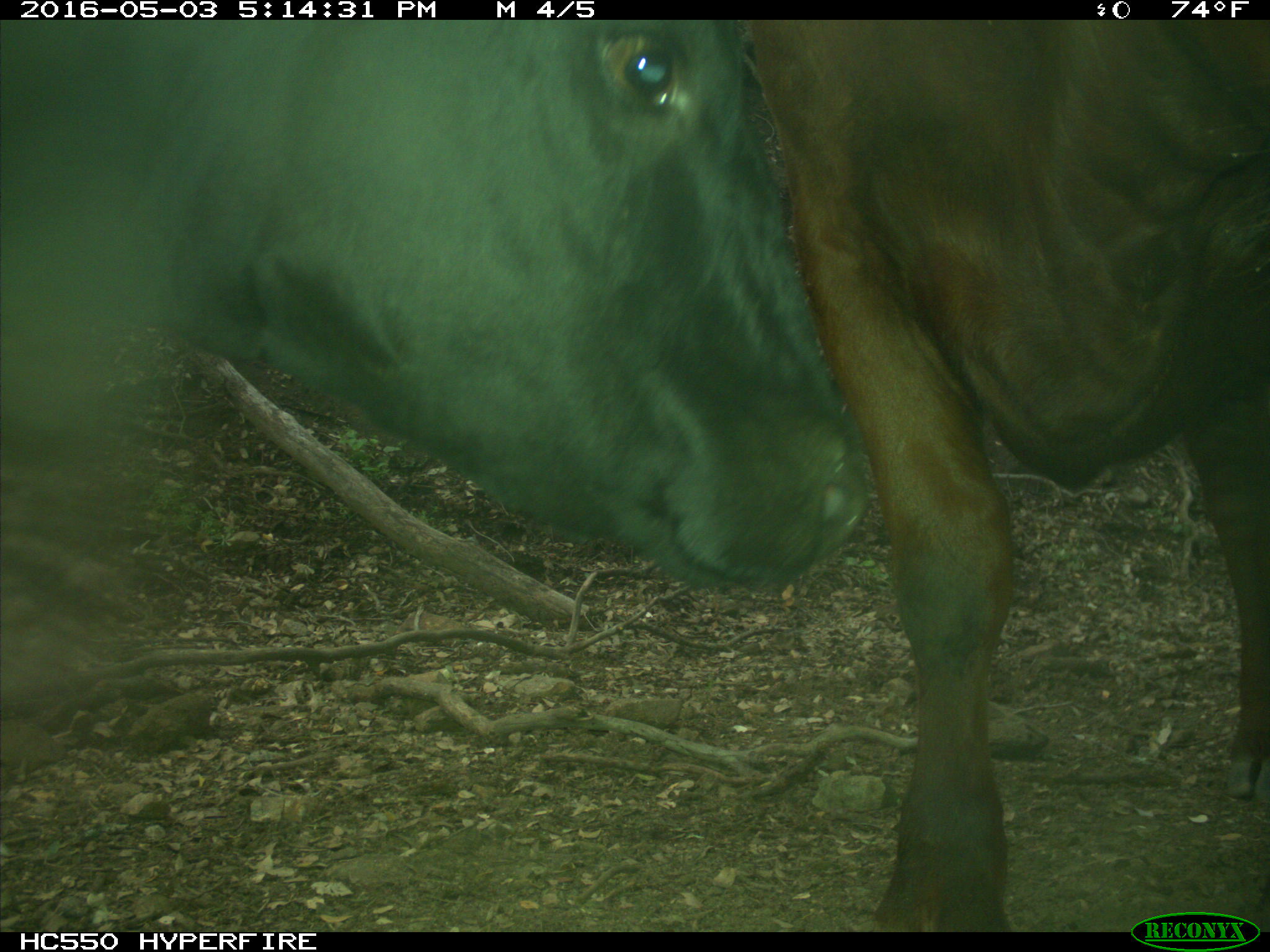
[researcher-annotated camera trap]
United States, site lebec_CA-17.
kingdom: Animalia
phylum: Chordata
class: Mammalia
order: Artiodactyla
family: Bovidae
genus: Bos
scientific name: Bos taurus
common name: domestic cow